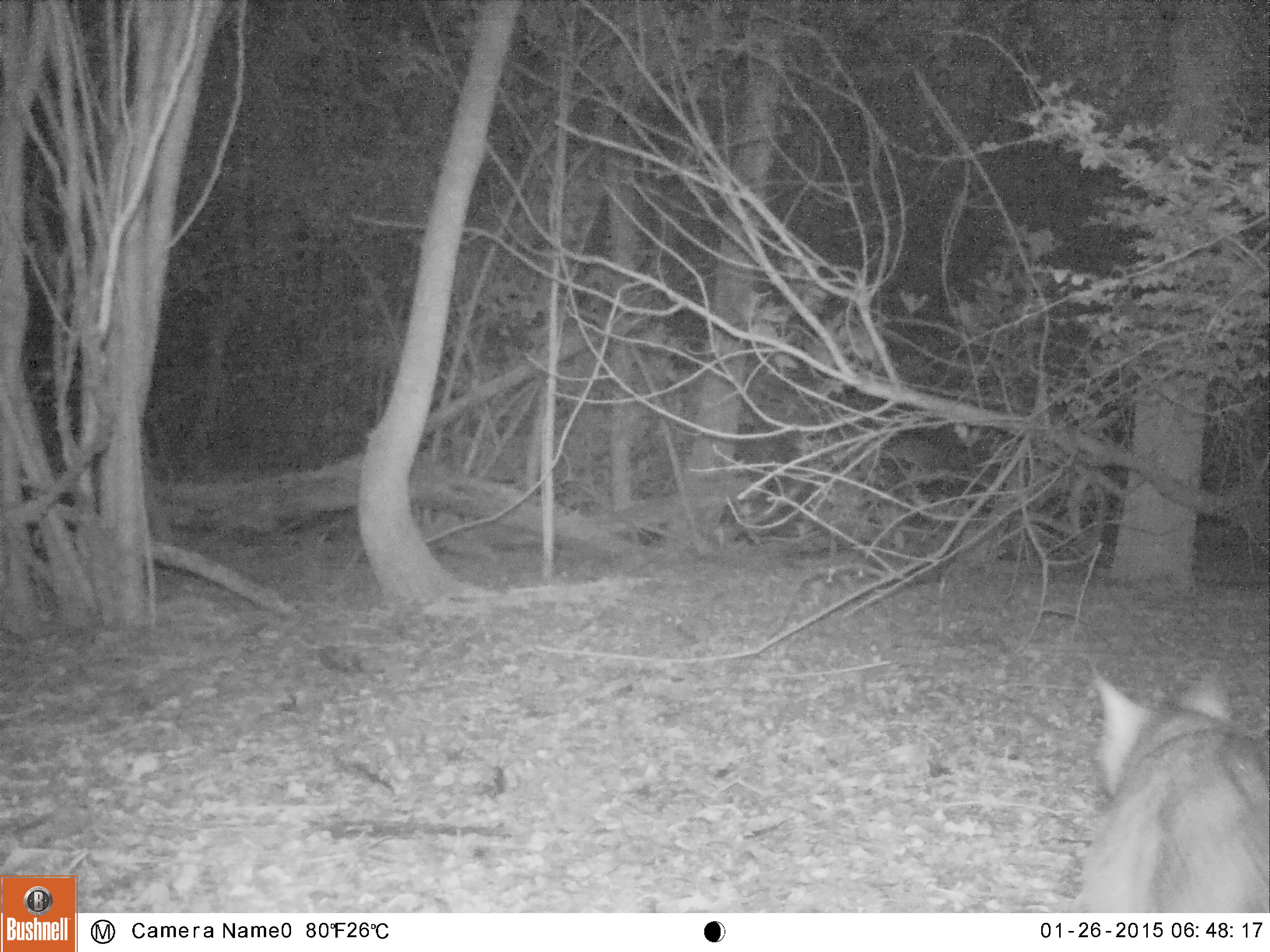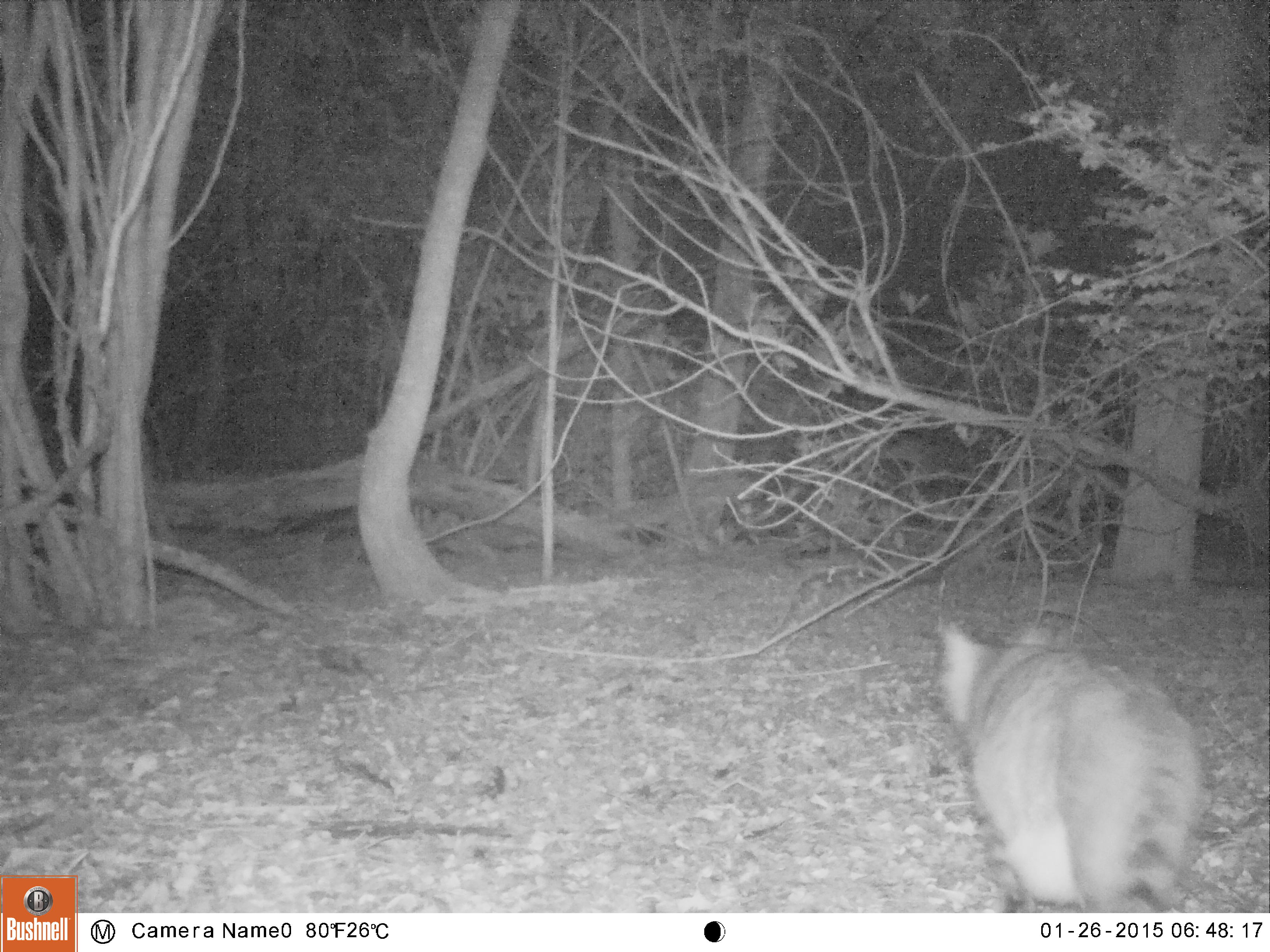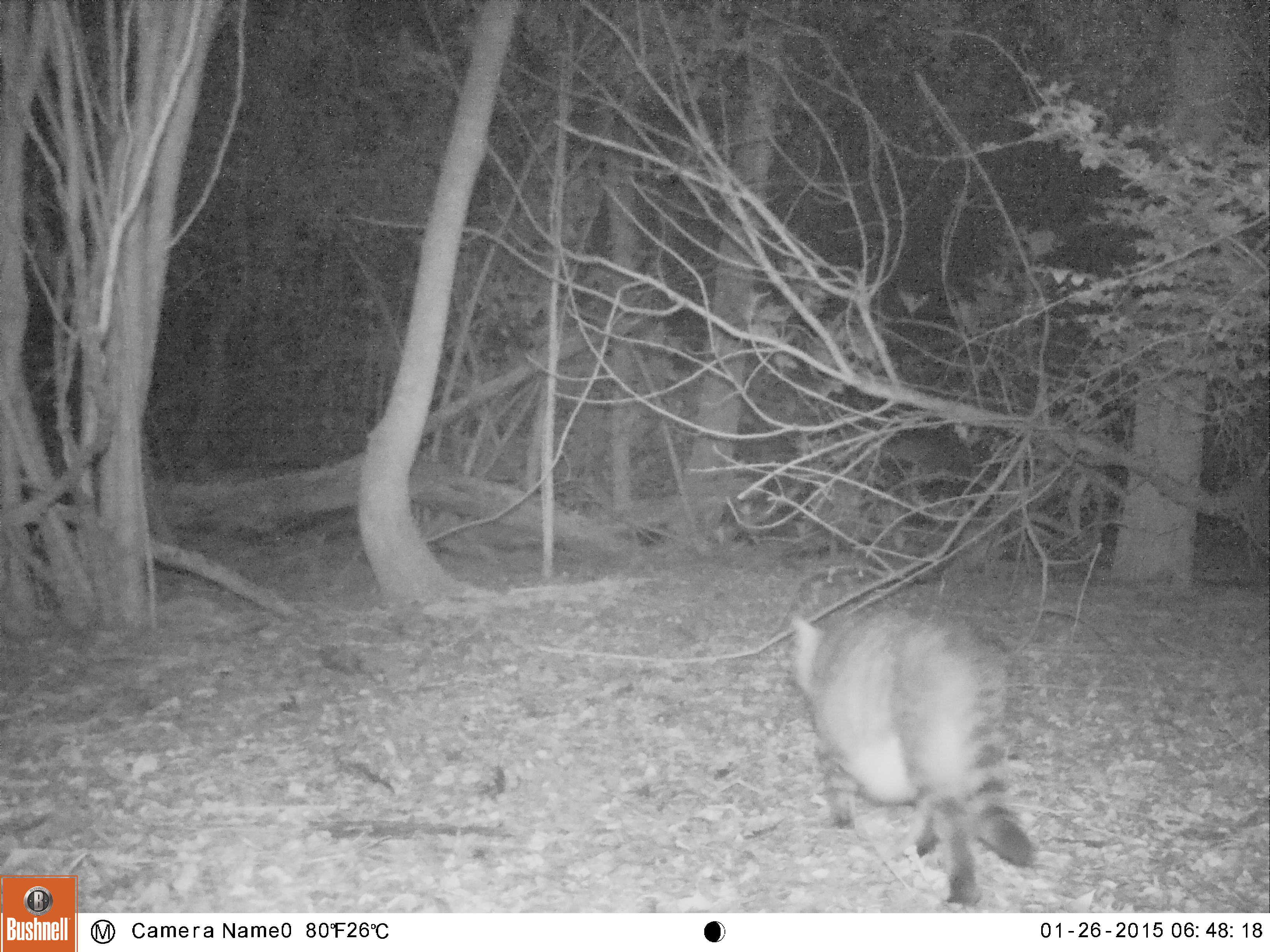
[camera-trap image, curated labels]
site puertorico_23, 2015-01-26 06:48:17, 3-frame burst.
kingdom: Animalia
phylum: Chordata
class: Mammalia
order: Carnivora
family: Felidae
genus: Felis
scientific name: Felis catus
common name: cat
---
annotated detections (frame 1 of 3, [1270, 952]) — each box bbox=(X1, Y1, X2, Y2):
cat: bbox=(1072, 662, 1269, 913)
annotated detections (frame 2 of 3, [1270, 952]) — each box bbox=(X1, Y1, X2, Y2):
cat: bbox=(932, 615, 1206, 910)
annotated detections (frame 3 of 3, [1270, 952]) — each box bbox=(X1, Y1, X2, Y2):
cat: bbox=(784, 601, 1035, 910)